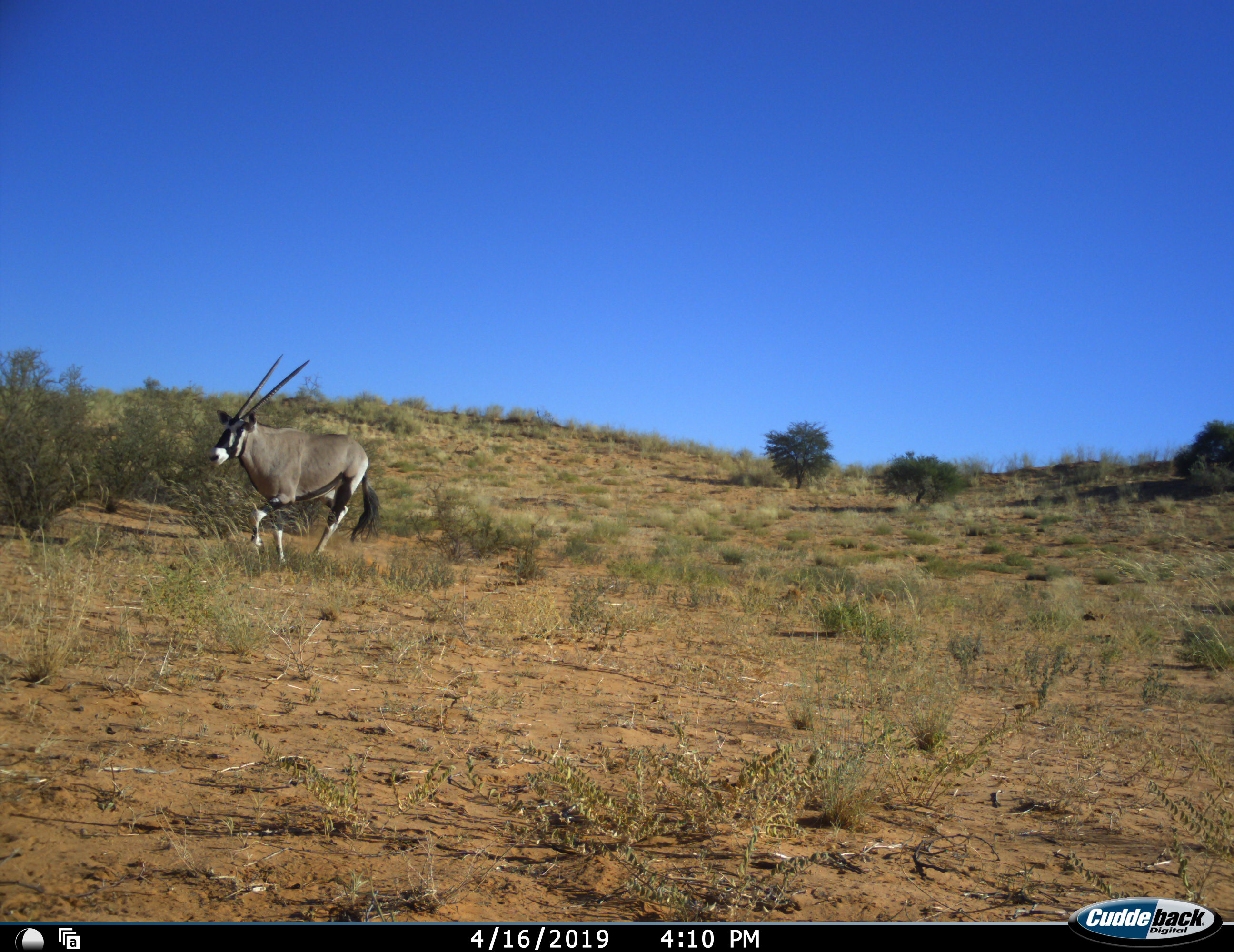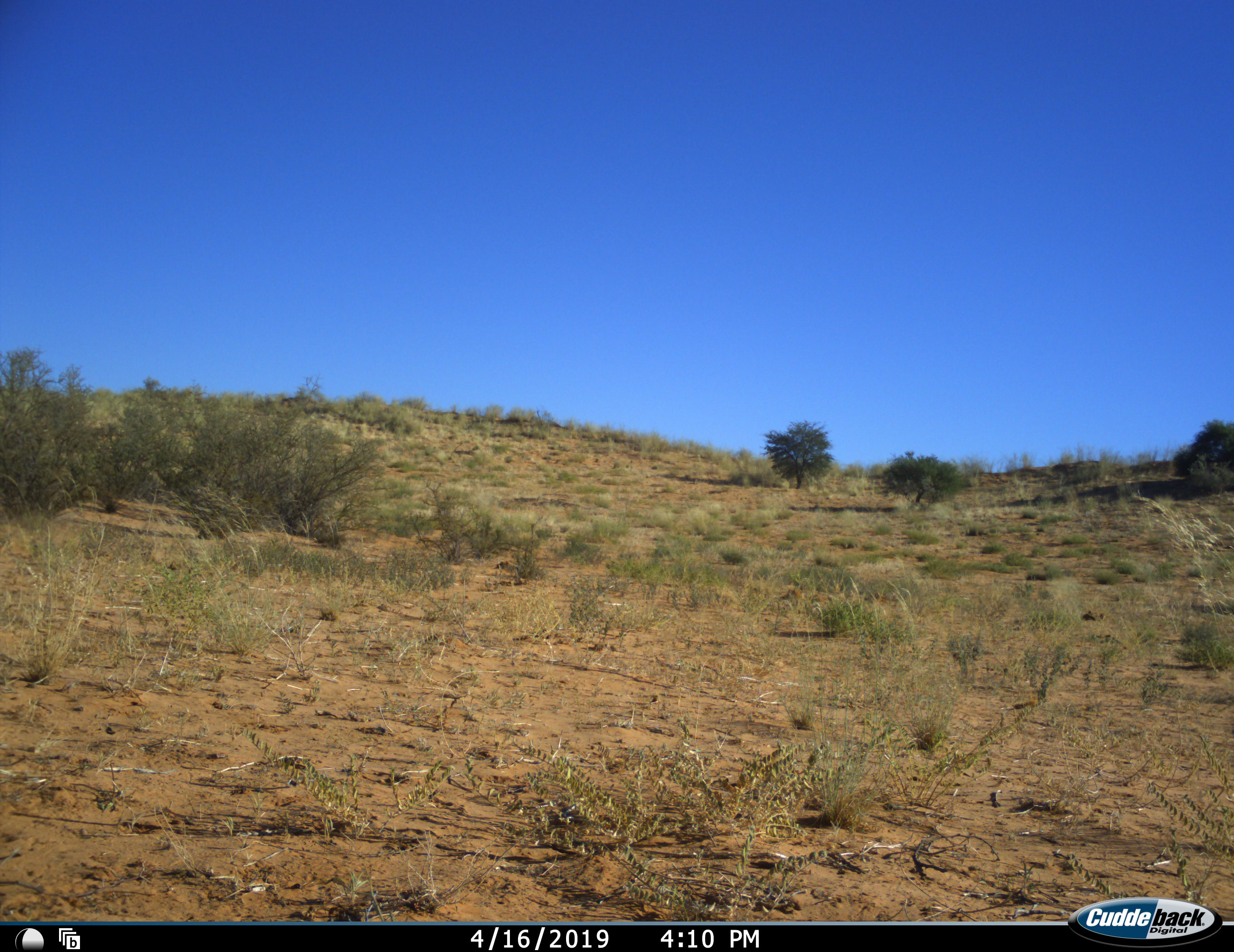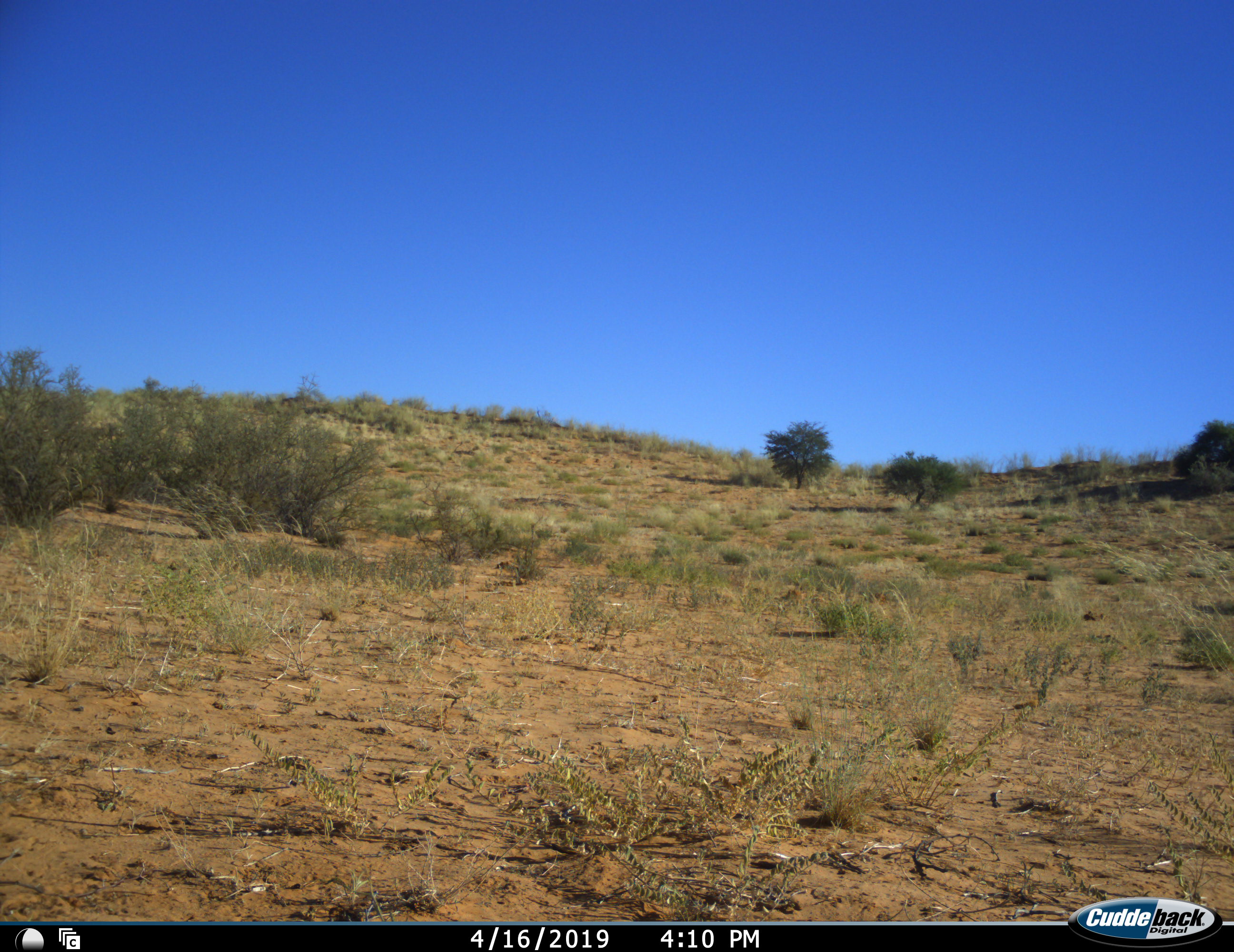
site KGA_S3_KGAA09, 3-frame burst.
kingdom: Animalia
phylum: Chordata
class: Mammalia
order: Artiodactyla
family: Bovidae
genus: Oryx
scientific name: Oryx gazella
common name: gemsbok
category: oryx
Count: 1.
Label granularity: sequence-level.